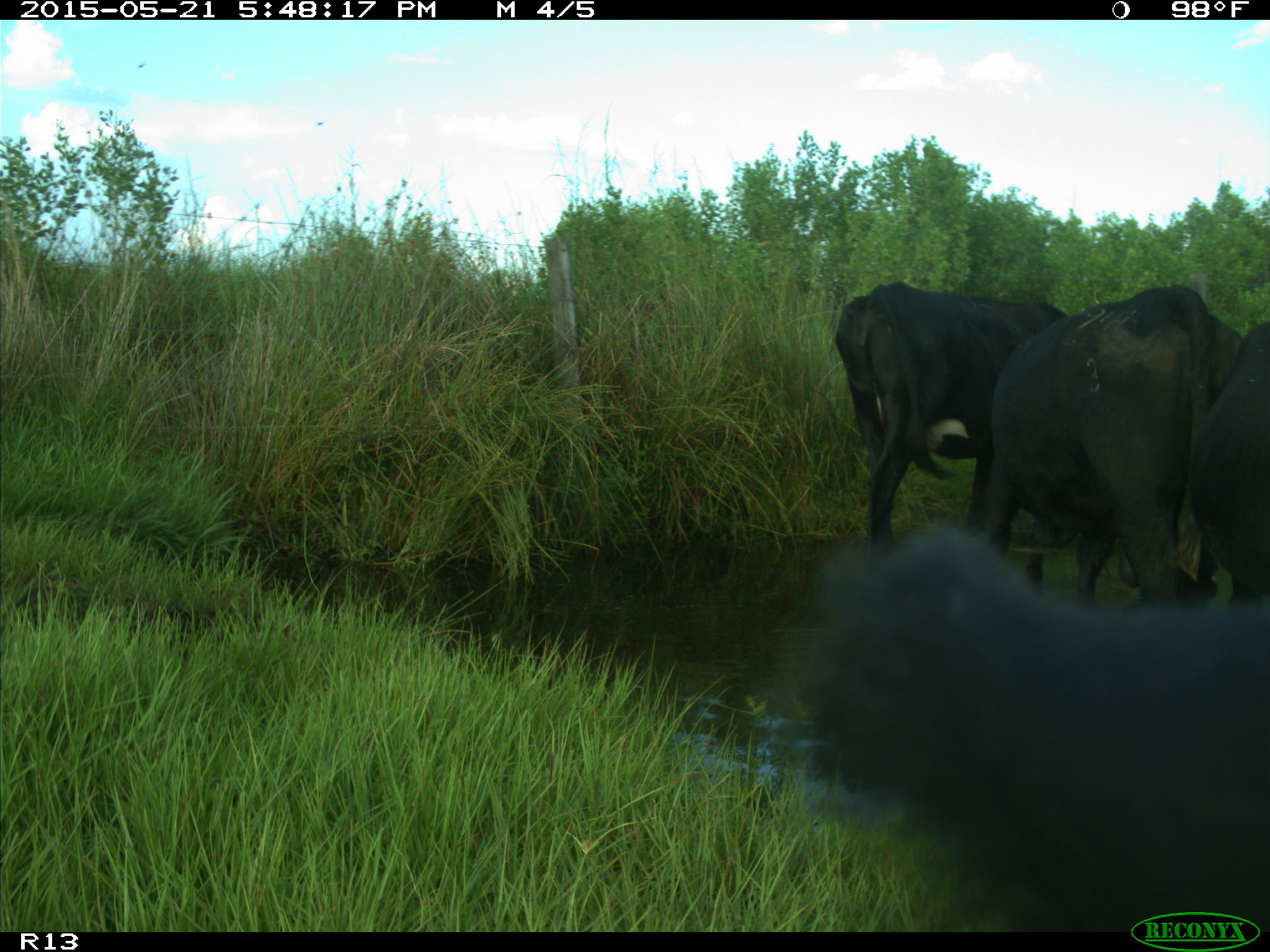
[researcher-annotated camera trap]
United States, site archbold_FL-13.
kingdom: Animalia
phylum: Chordata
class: Mammalia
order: Artiodactyla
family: Bovidae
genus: Bos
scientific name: Bos taurus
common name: domestic cow